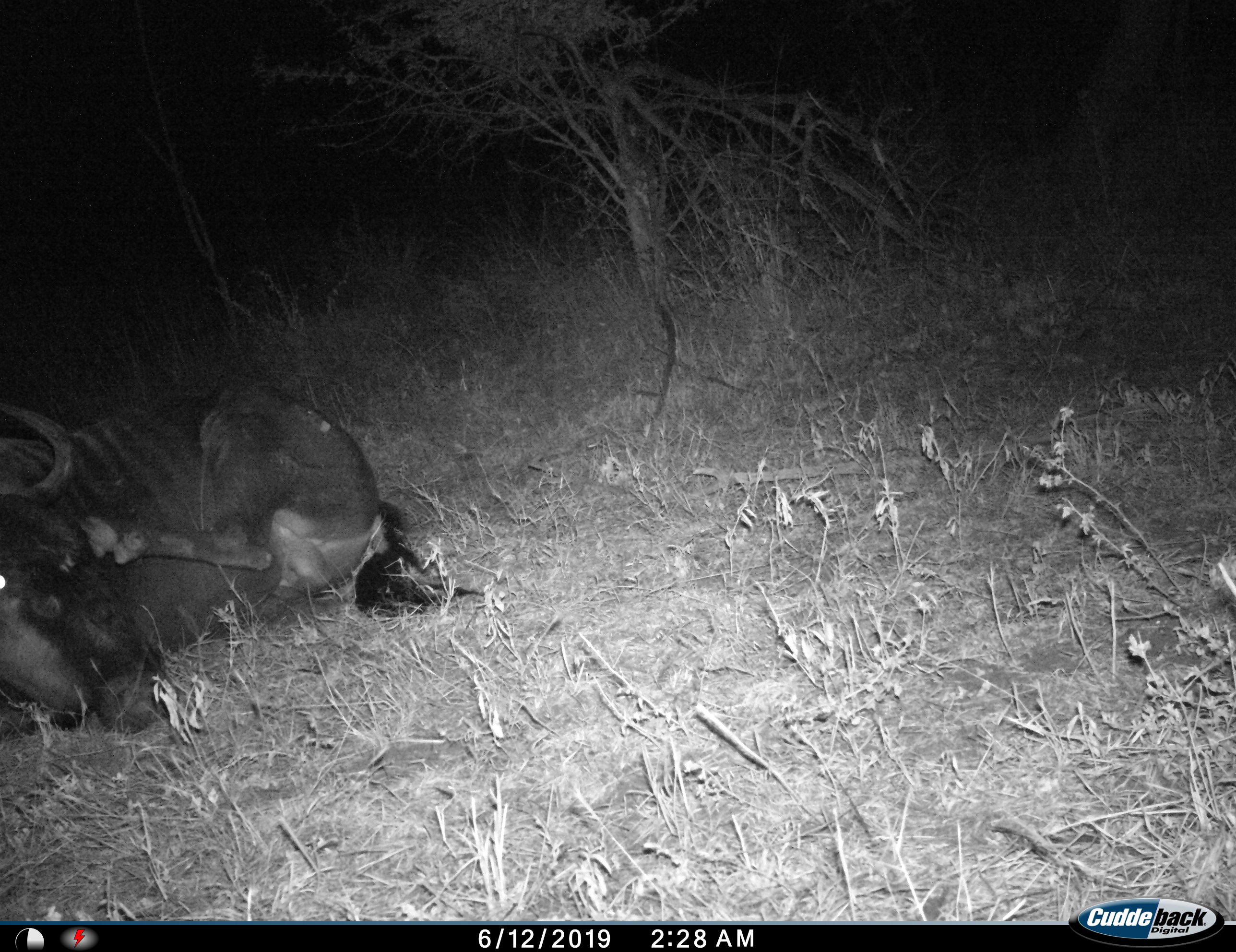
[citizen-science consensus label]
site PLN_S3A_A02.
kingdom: Animalia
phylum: Chordata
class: Mammalia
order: Artiodactyla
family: Bovidae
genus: Connochaetes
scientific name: Connochaetes taurinus taurinus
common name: blue wildebeest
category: wildebeestblue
Wildebeestblue (blue wildebeest) (Connochaetes taurinus taurinus), count 1. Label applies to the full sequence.